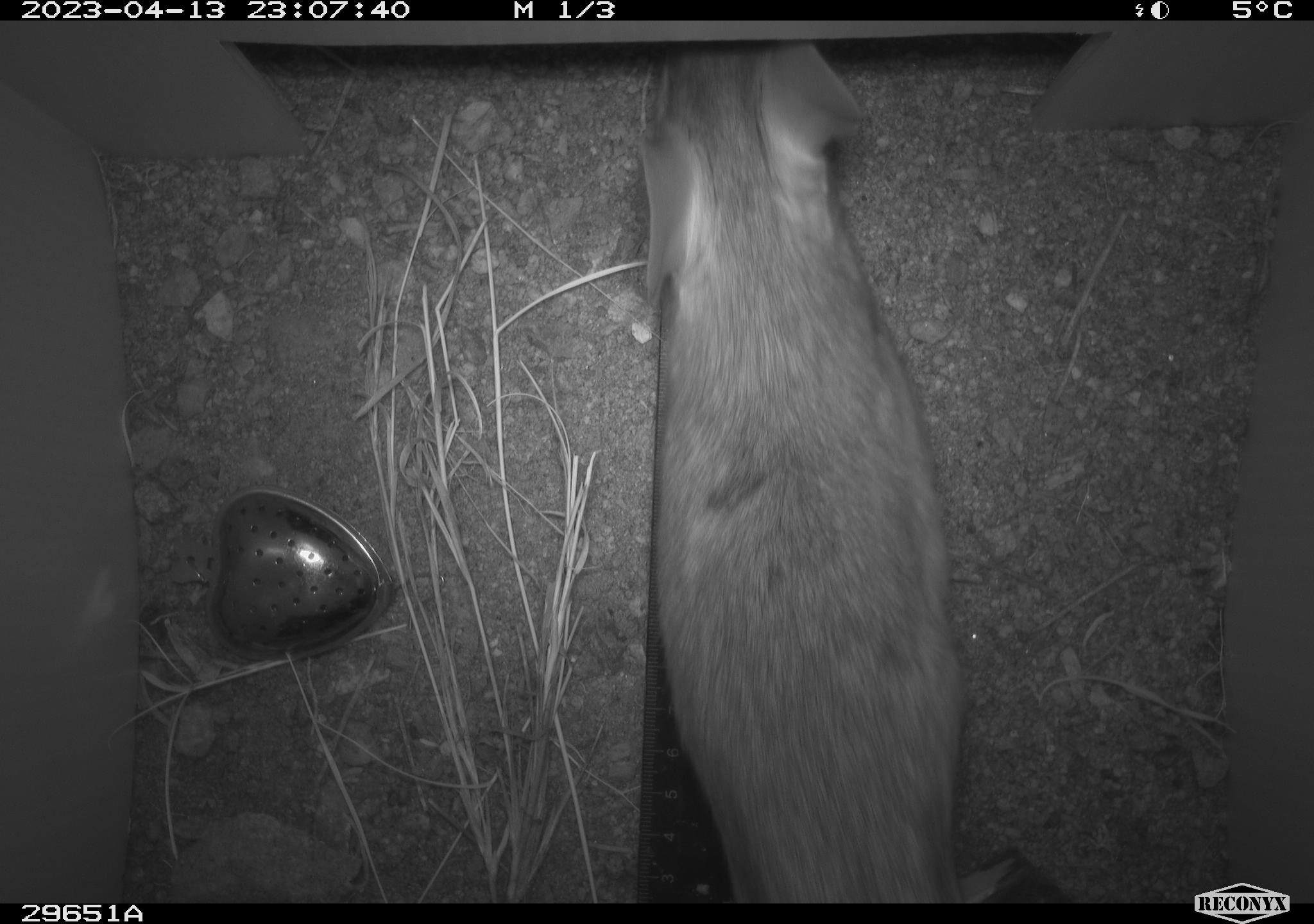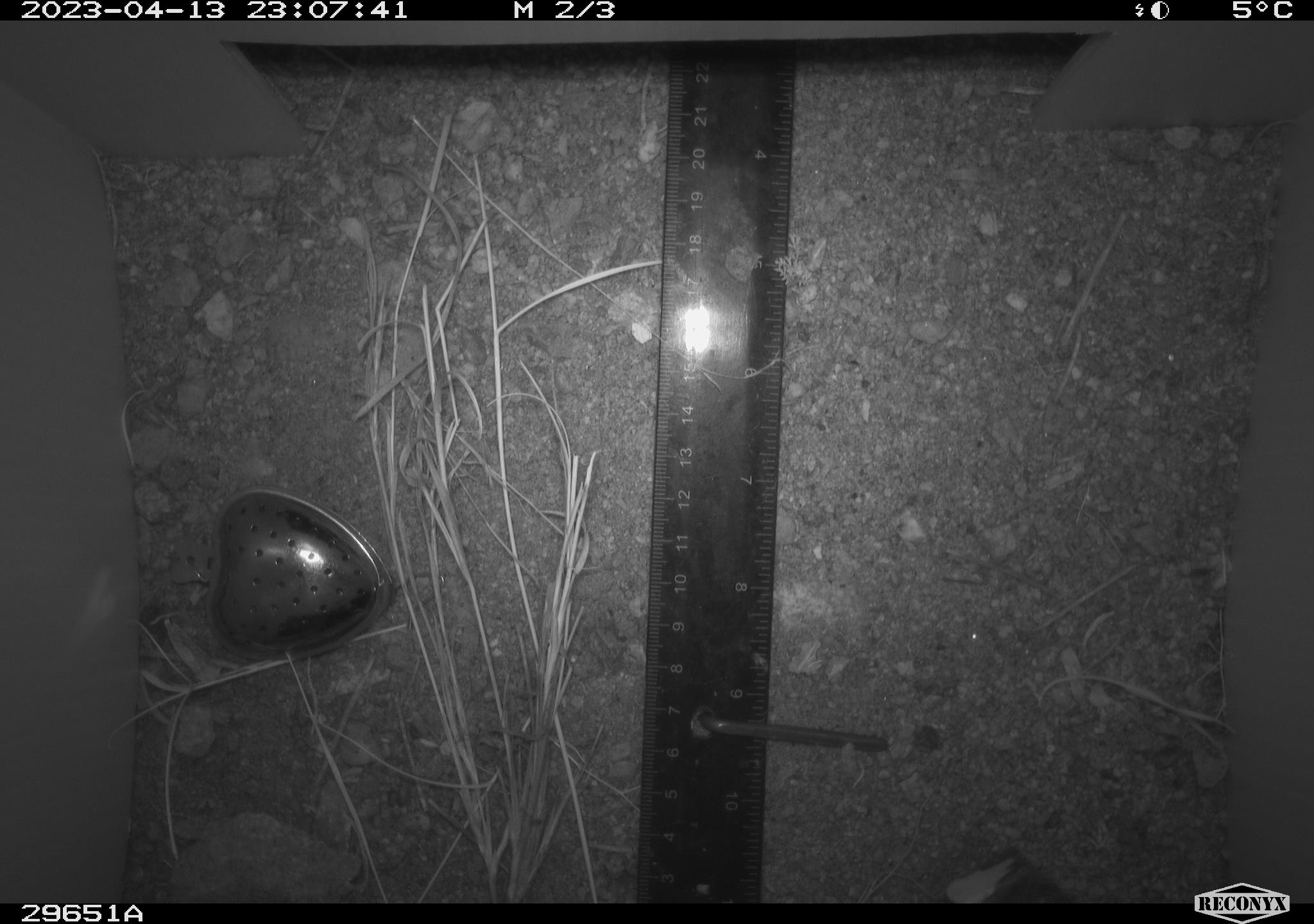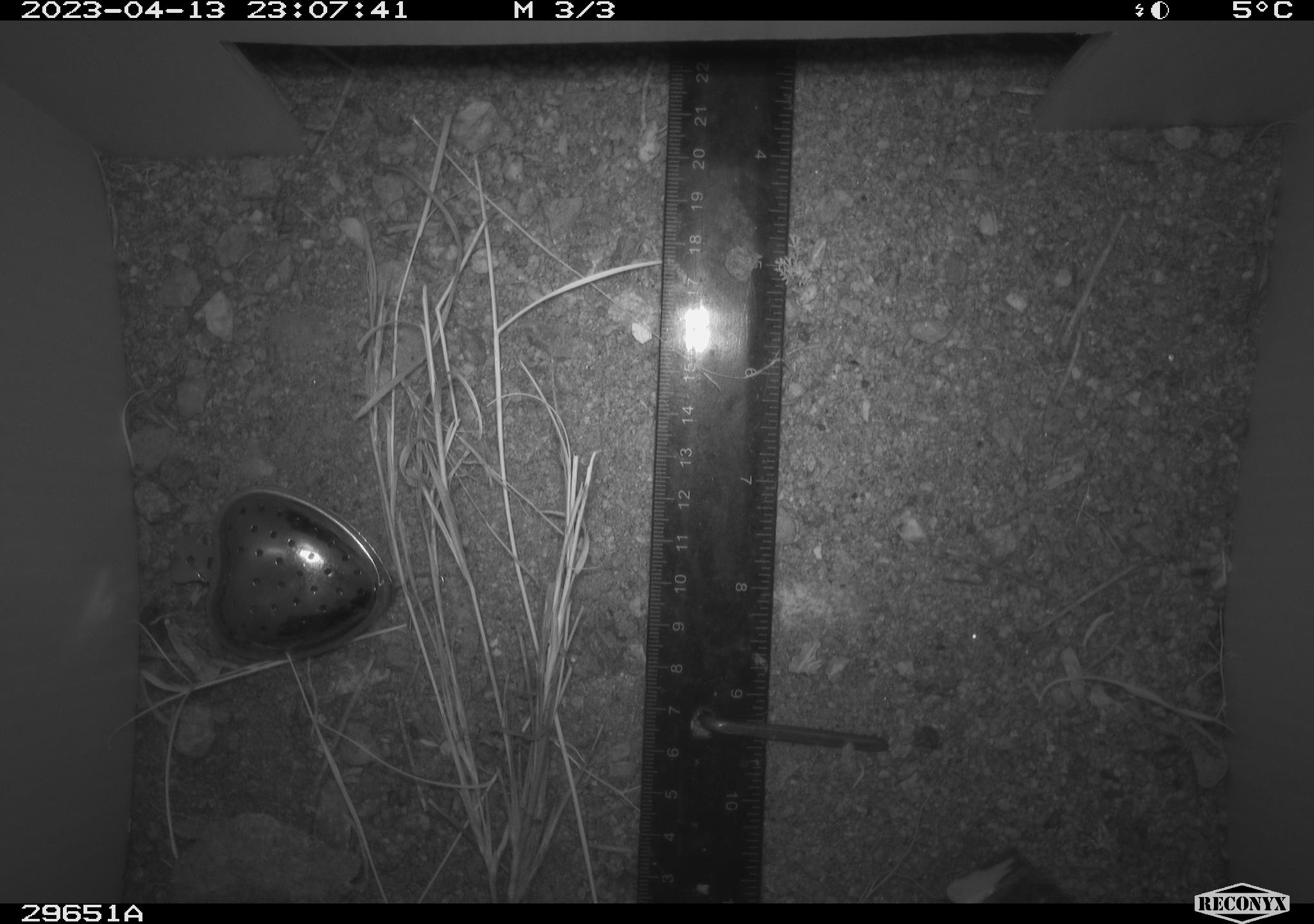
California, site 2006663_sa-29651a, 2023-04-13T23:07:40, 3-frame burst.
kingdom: Animalia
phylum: Chordata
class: Mammalia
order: Rodentia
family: Cricetidae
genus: Neotoma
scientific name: Neotoma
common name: pack rat or woodrat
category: neotoma species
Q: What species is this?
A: Neotoma species (pack rat or woodrat) (Neotoma).